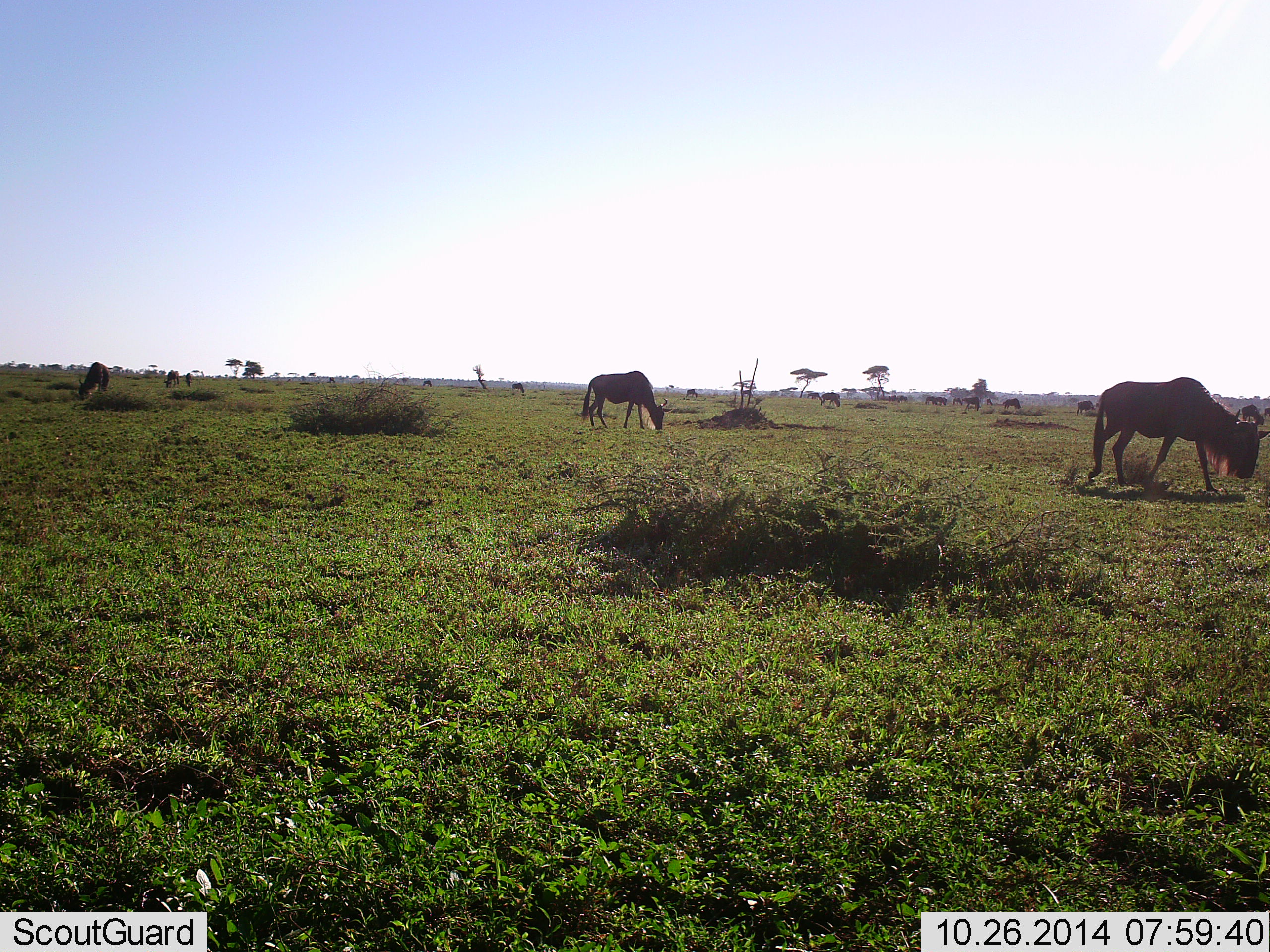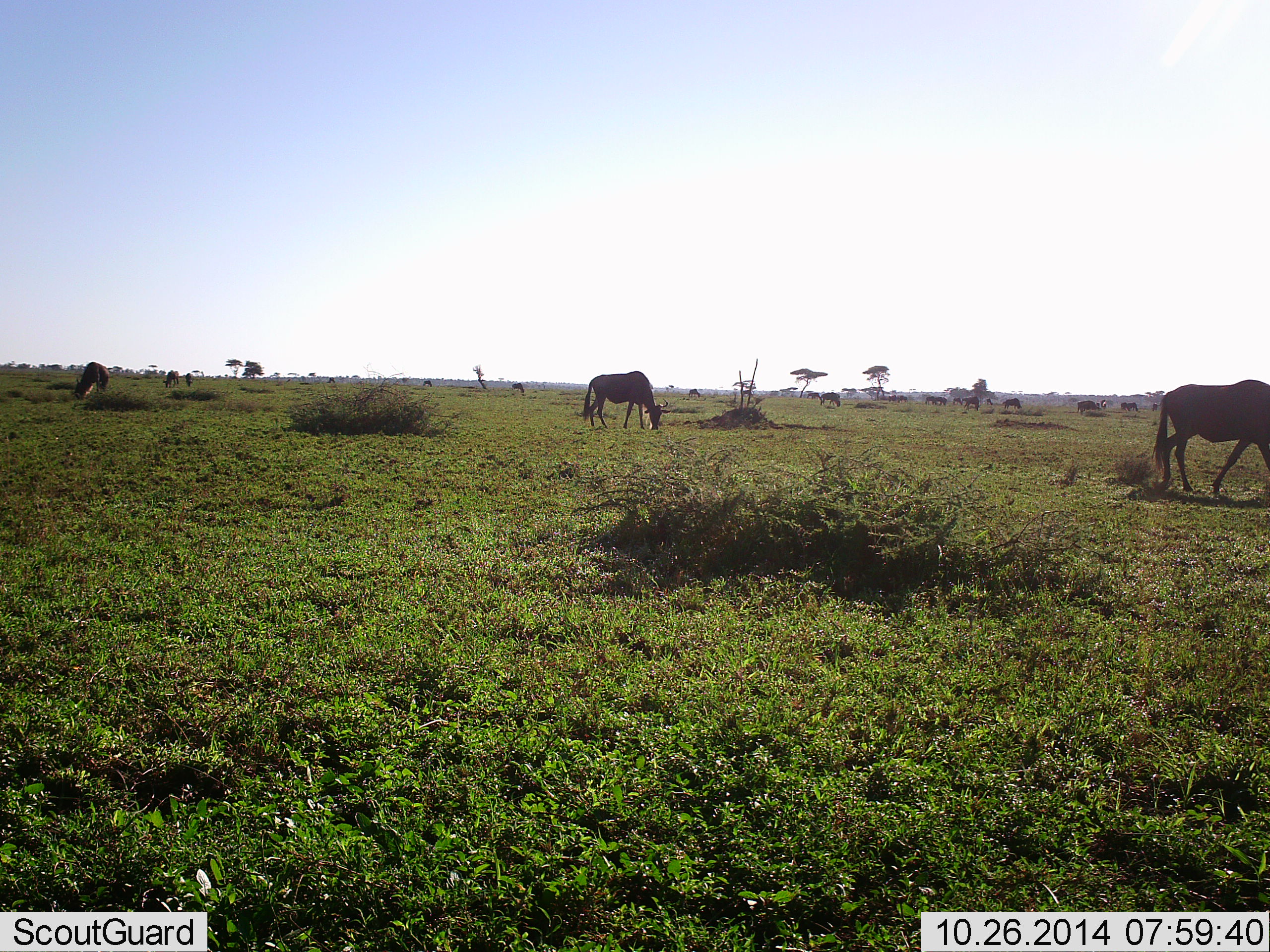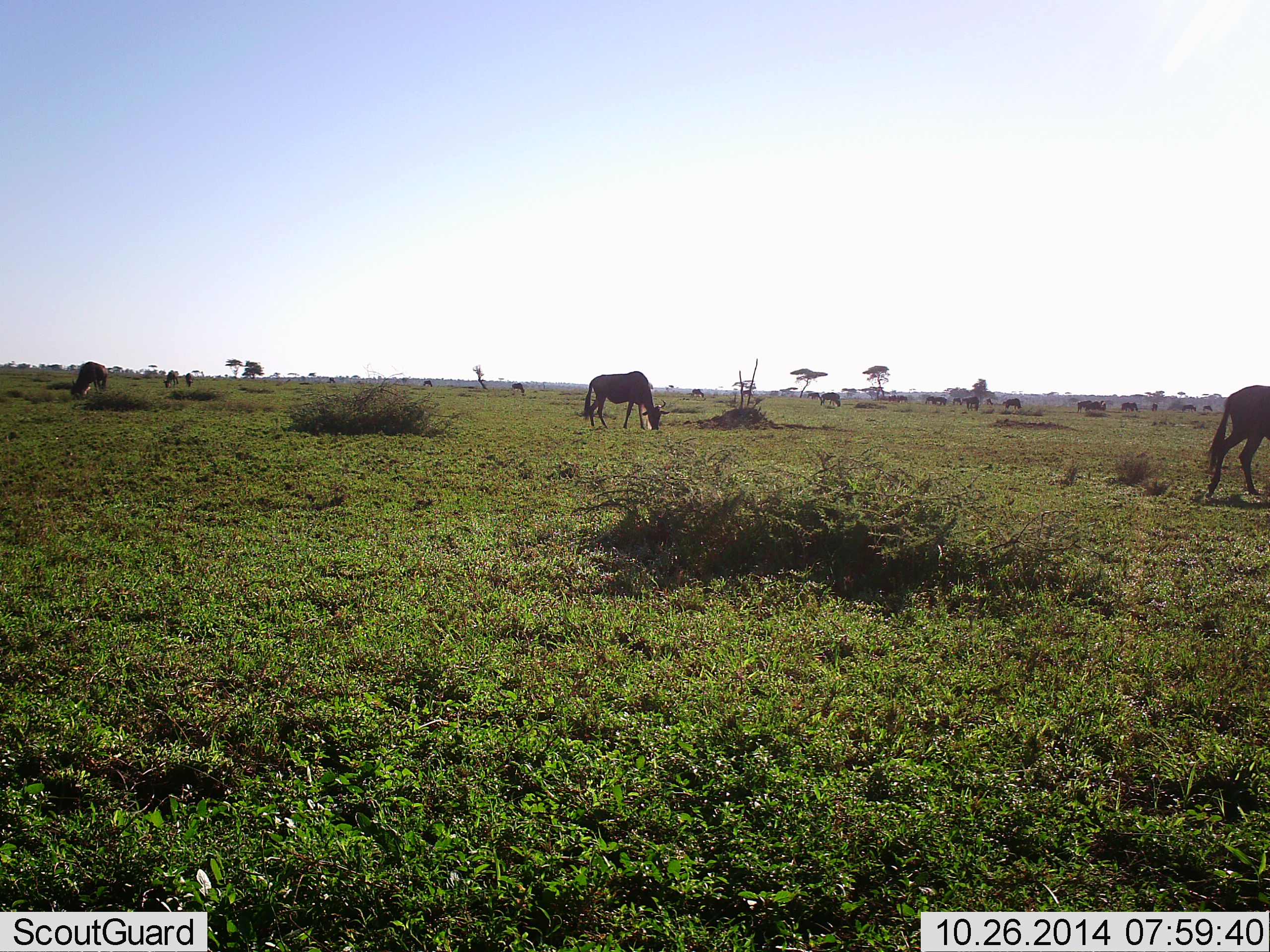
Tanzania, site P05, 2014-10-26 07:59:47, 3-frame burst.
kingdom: Animalia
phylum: Chordata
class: Mammalia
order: Artiodactyla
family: Bovidae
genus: Connochaetes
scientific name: Connochaetes taurinus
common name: blue wildebeest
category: wildebeest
Wildebeest (blue wildebeest) (Connochaetes taurinus), count 11-50. Behavior (volunteer vote fractions): standing 20%, resting 0%, moving 40%, interacting 0%. Young present (vote fraction): 0%. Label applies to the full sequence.